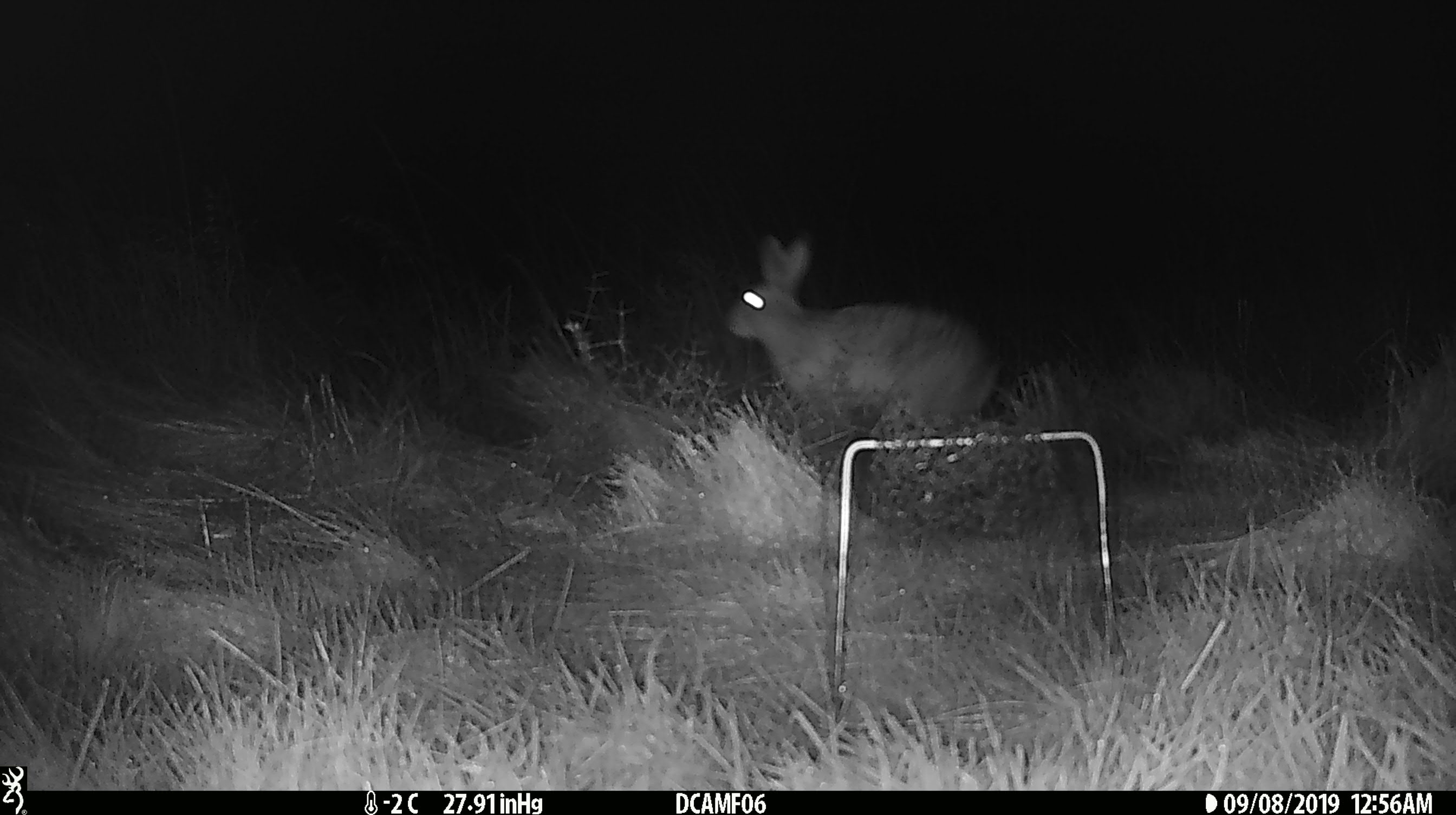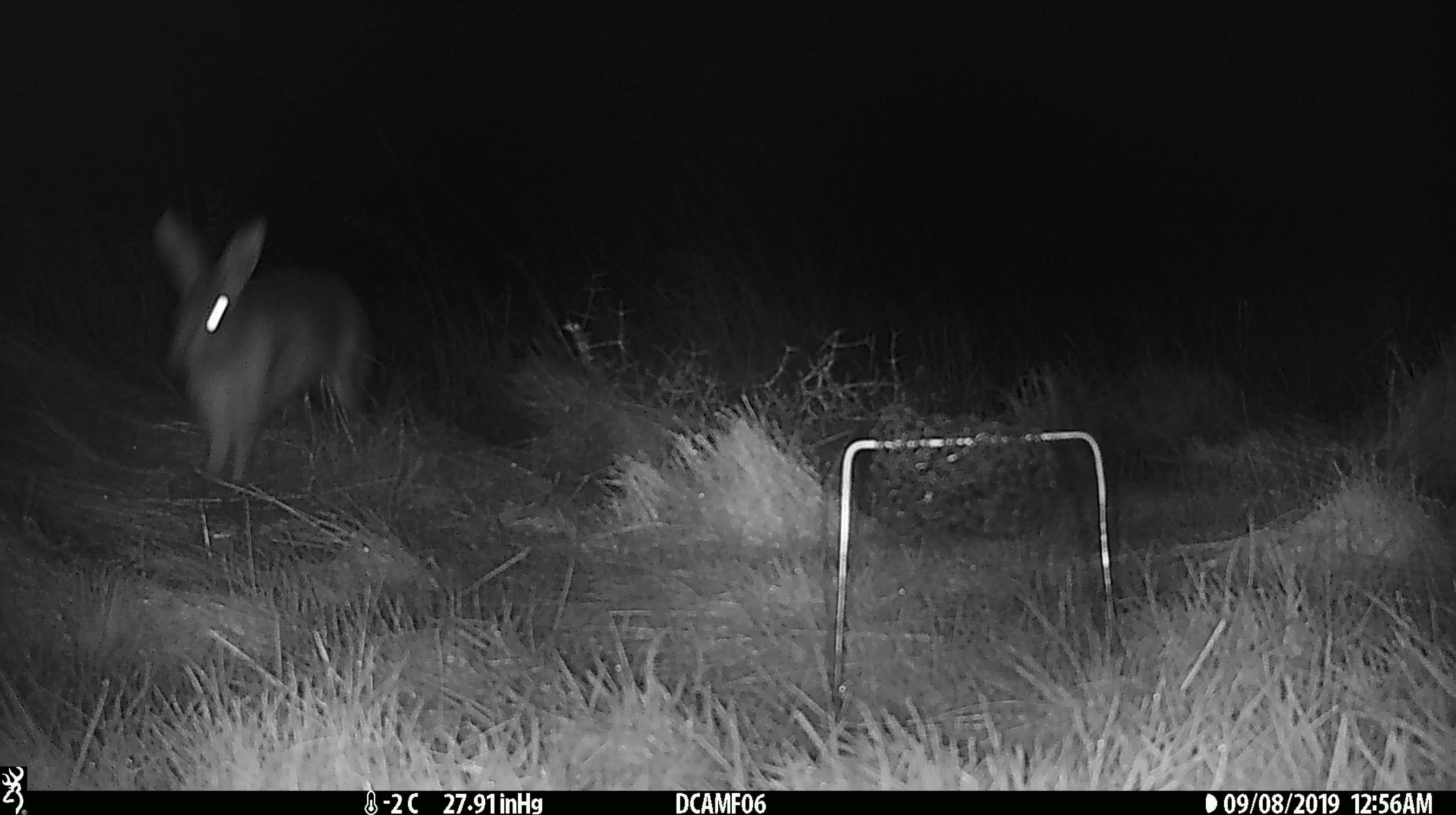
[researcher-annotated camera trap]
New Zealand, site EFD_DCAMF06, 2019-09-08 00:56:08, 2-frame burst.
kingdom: Animalia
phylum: Chordata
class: Mammalia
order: Lagomorpha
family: Leporidae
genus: Oryctolagus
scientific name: Oryctolagus cuniculus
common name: european rabbit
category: rabbit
Rabbit (european rabbit) (Oryctolagus cuniculus).